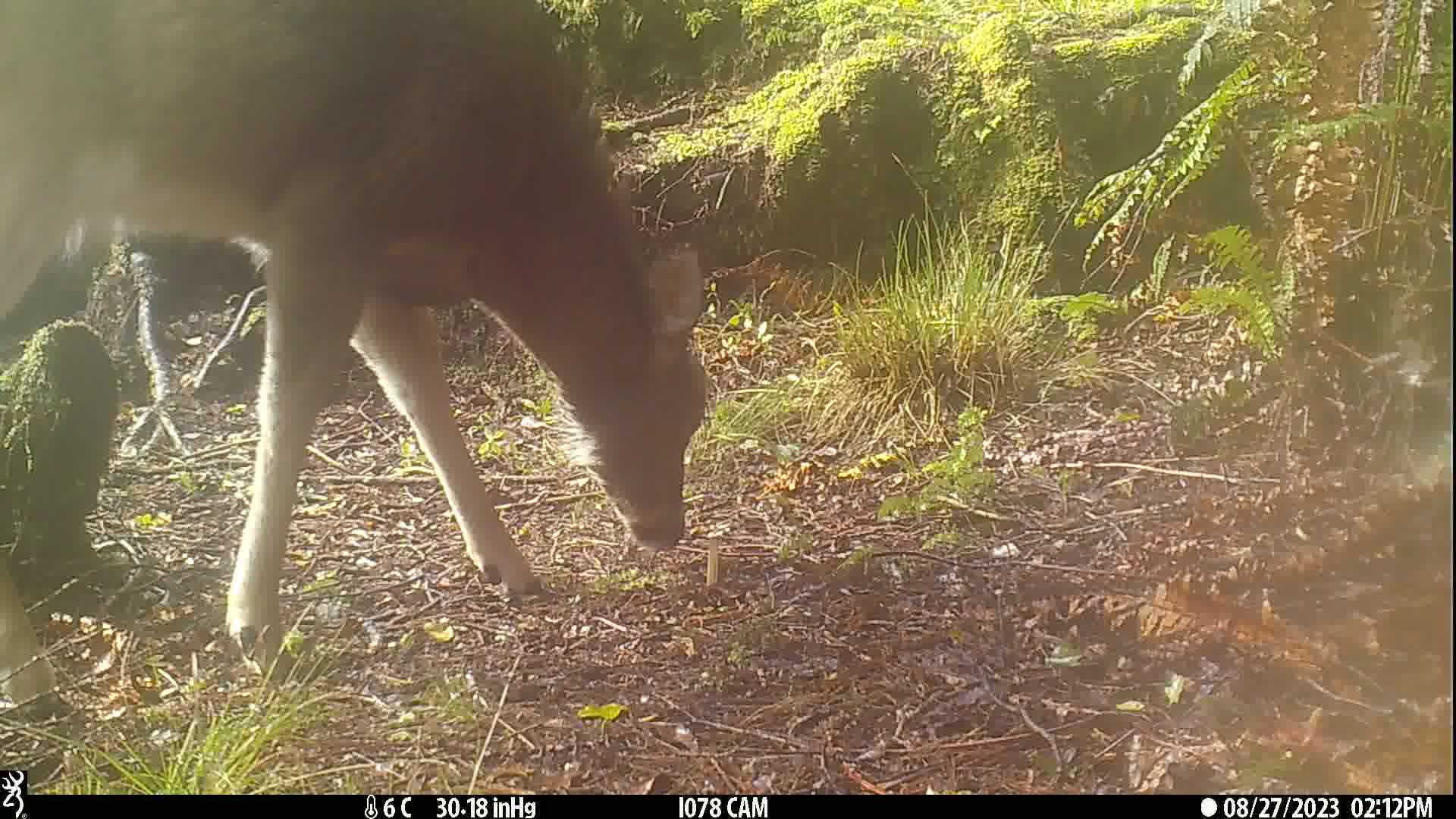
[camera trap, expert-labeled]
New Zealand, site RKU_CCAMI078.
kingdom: Animalia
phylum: Chordata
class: Mammalia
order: Artiodactyla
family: Cervidae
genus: Odocoileus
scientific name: Odocoileus virginianus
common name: white-tailed deer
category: white tailed deer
White tailed deer (white-tailed deer) (Odocoileus virginianus).